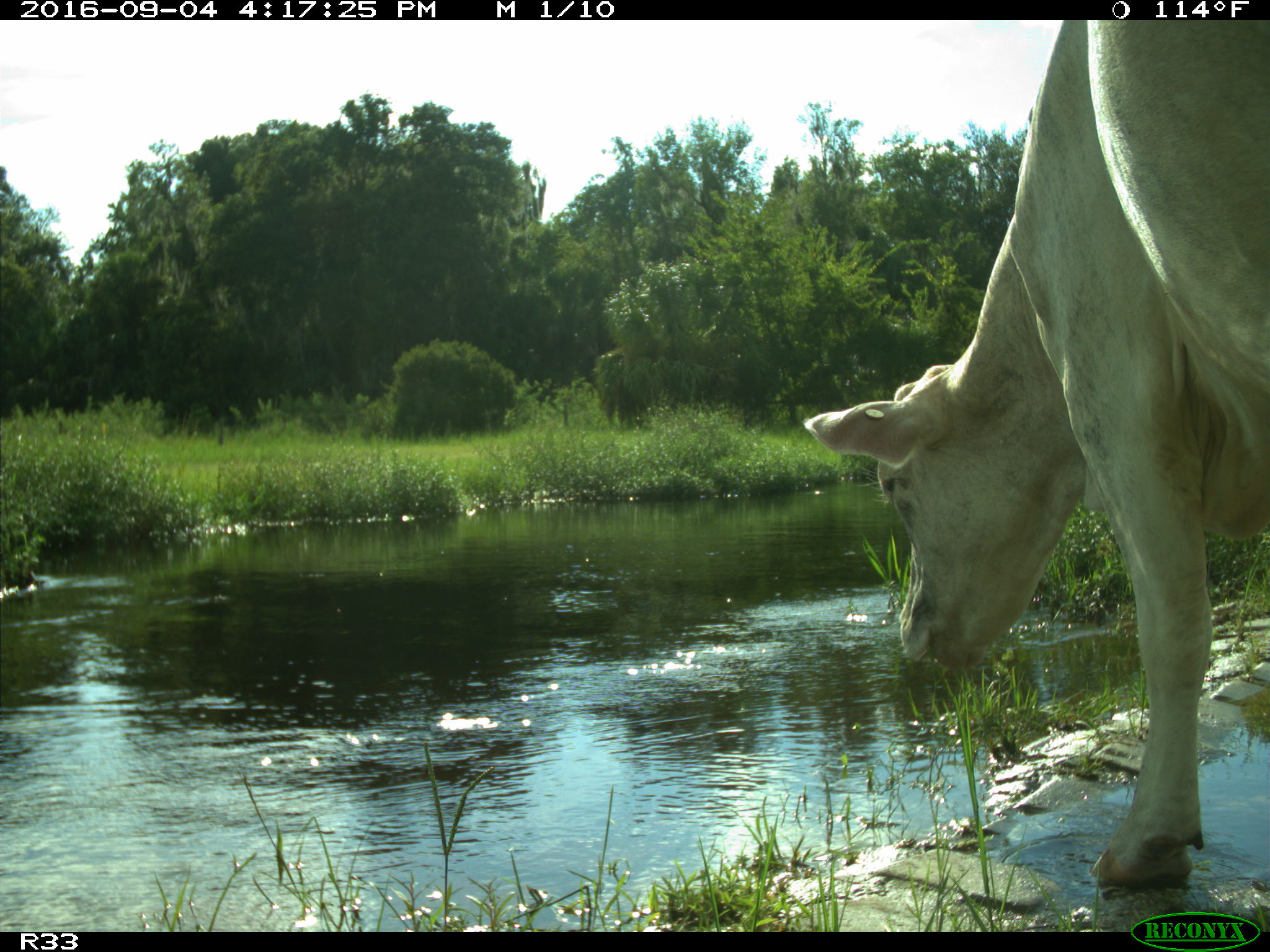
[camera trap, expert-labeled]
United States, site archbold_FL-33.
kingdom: Animalia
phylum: Chordata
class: Mammalia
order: Artiodactyla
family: Bovidae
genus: Bos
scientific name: Bos taurus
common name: domestic cow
Bos taurus (domestic cow).